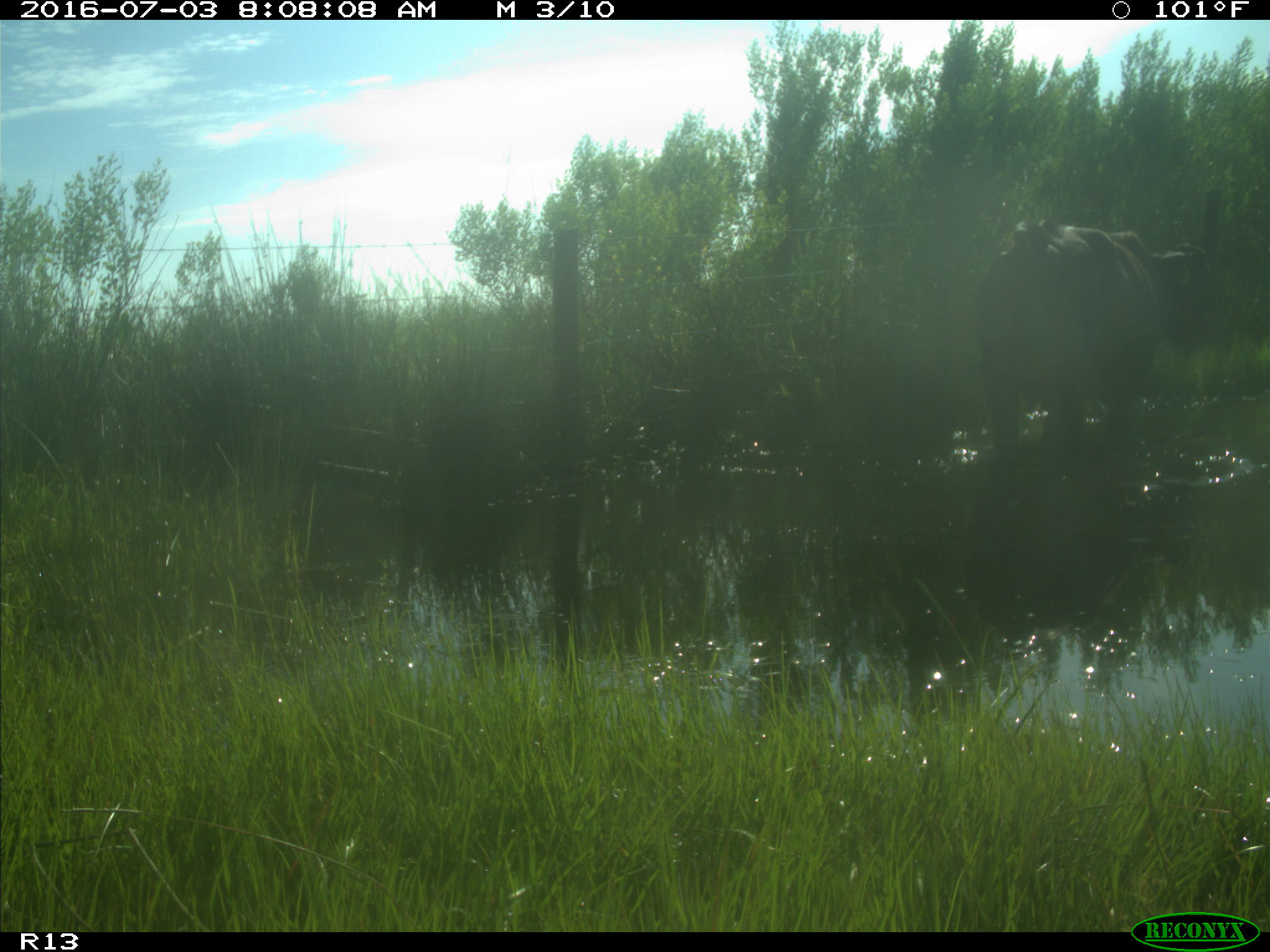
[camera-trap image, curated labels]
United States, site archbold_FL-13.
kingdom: Animalia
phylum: Chordata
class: Mammalia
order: Artiodactyla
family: Bovidae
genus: Bos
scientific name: Bos taurus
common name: domestic cow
Bos taurus (domestic cow).